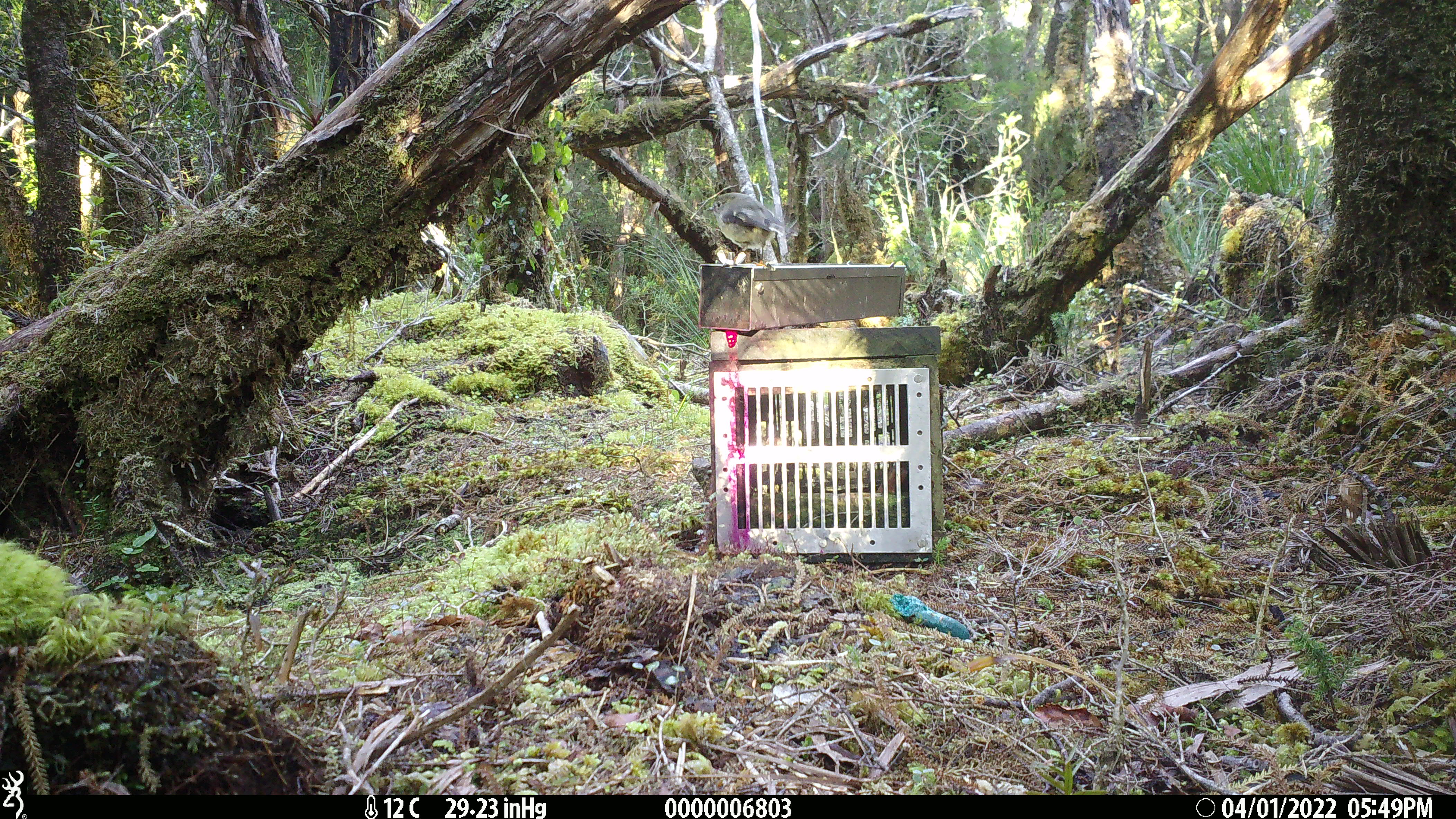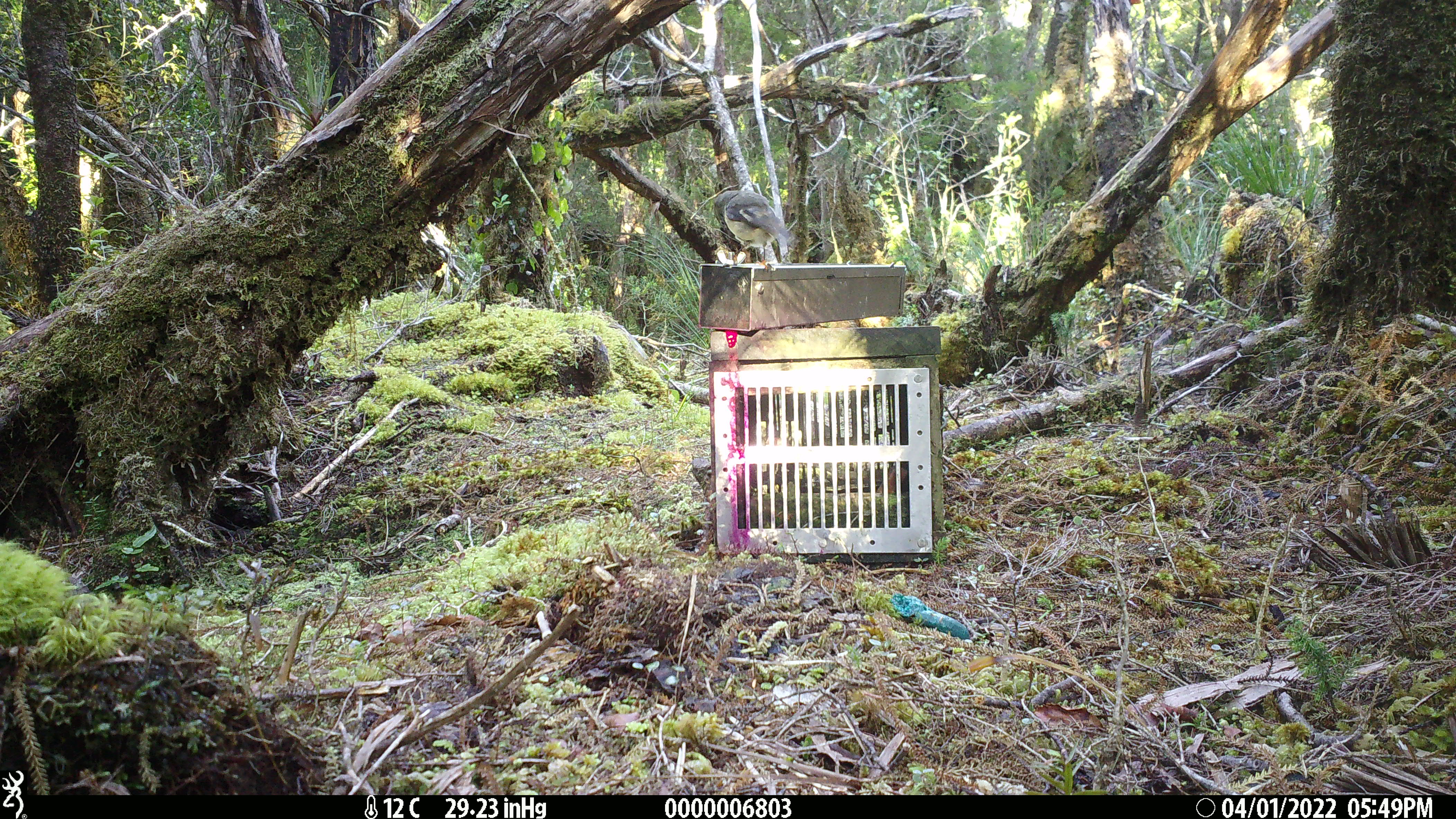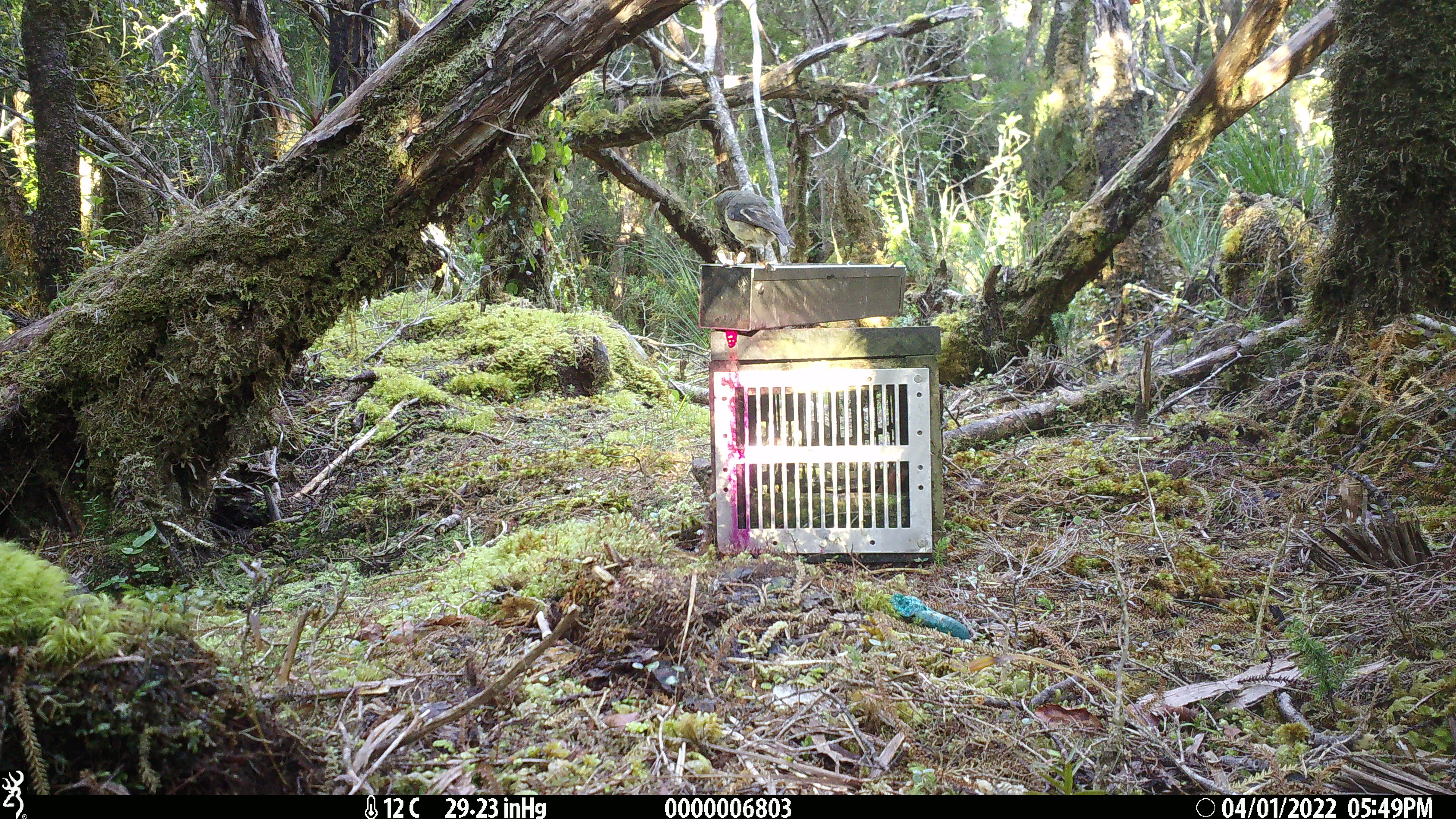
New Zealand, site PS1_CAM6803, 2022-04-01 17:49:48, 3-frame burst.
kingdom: Animalia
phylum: Chordata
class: Aves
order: Passeriformes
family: Petroicidae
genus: Petroica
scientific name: Petroica macrocephala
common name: tomtit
Tomtit (Petroica macrocephala).